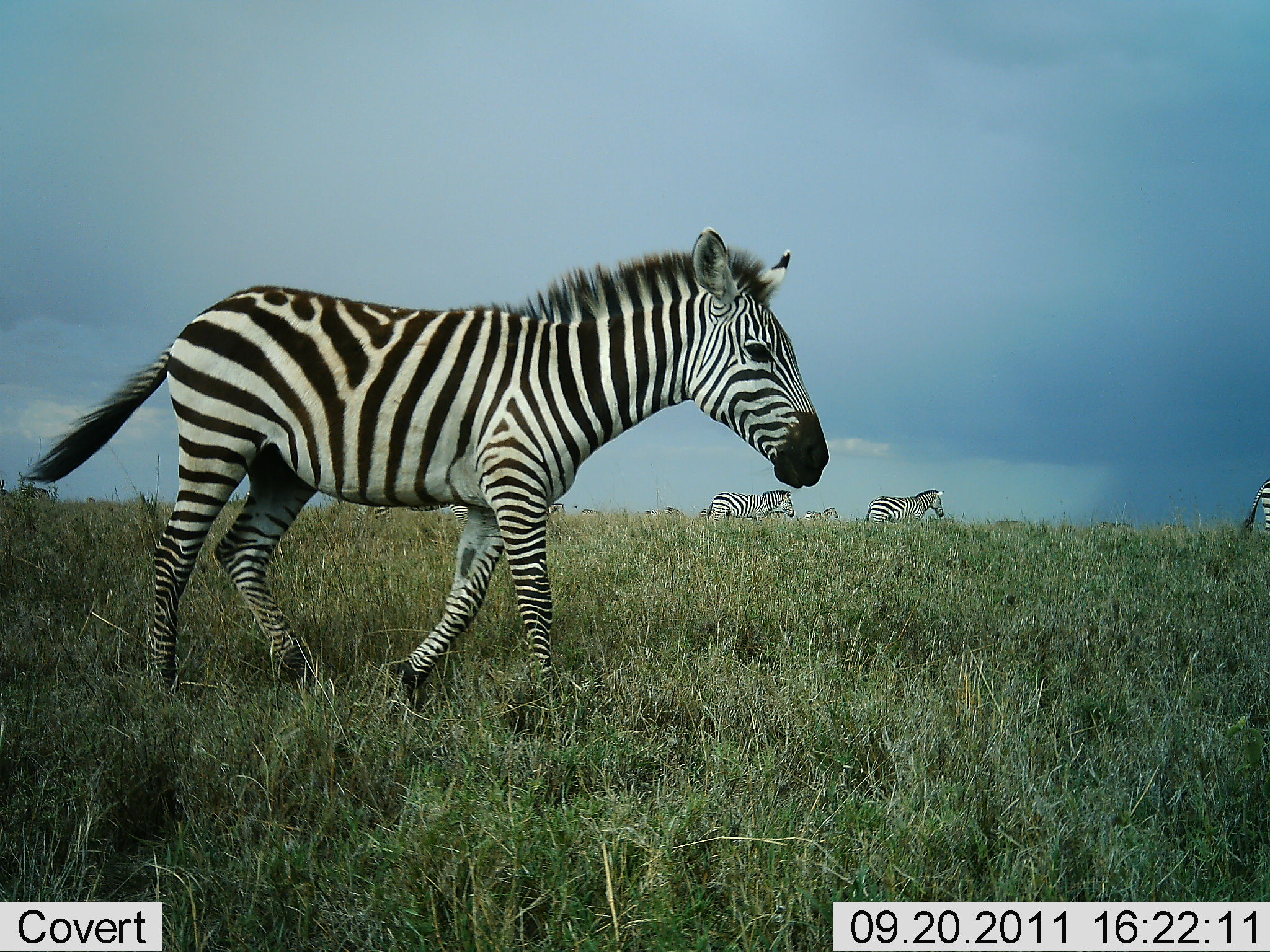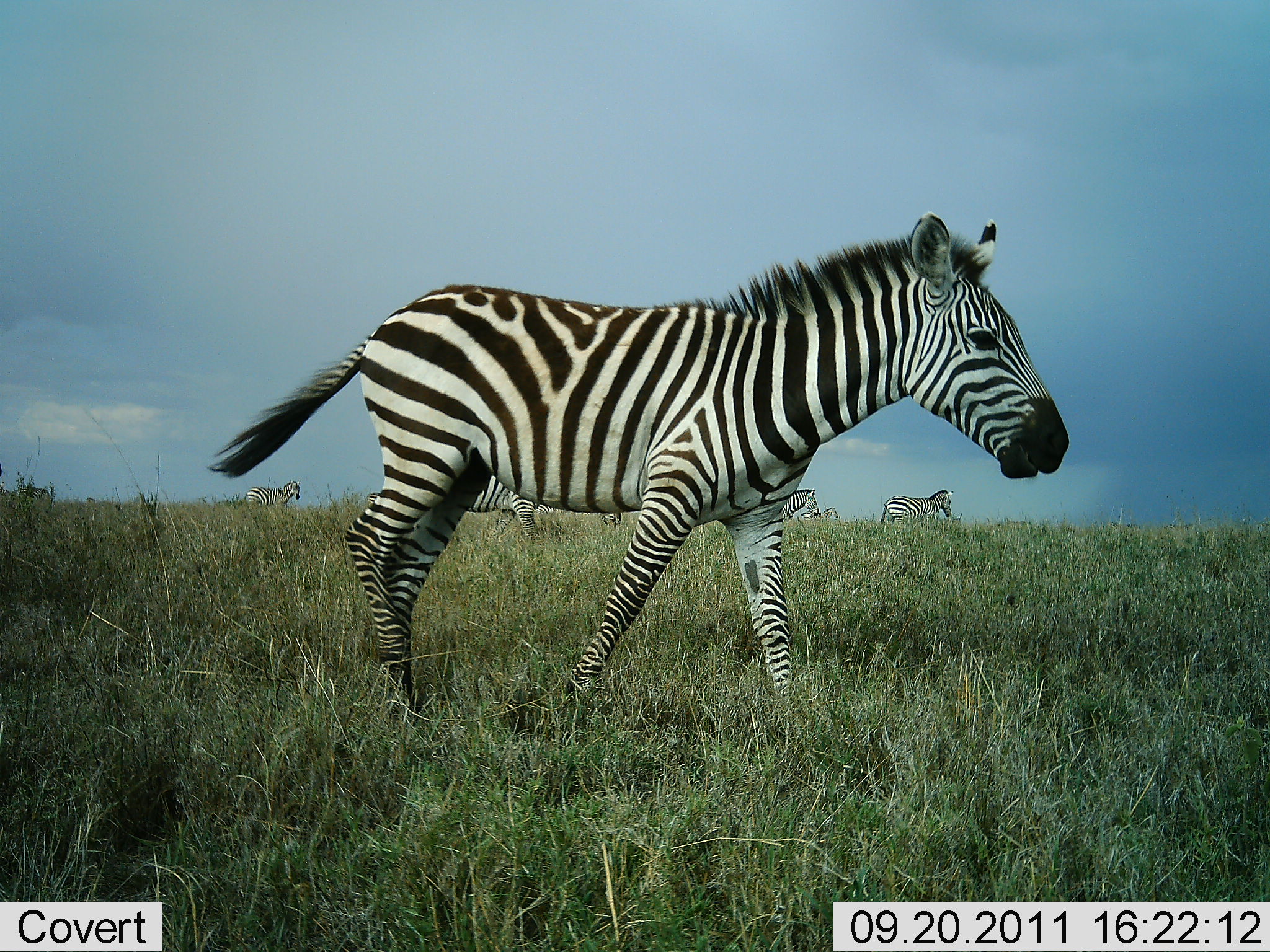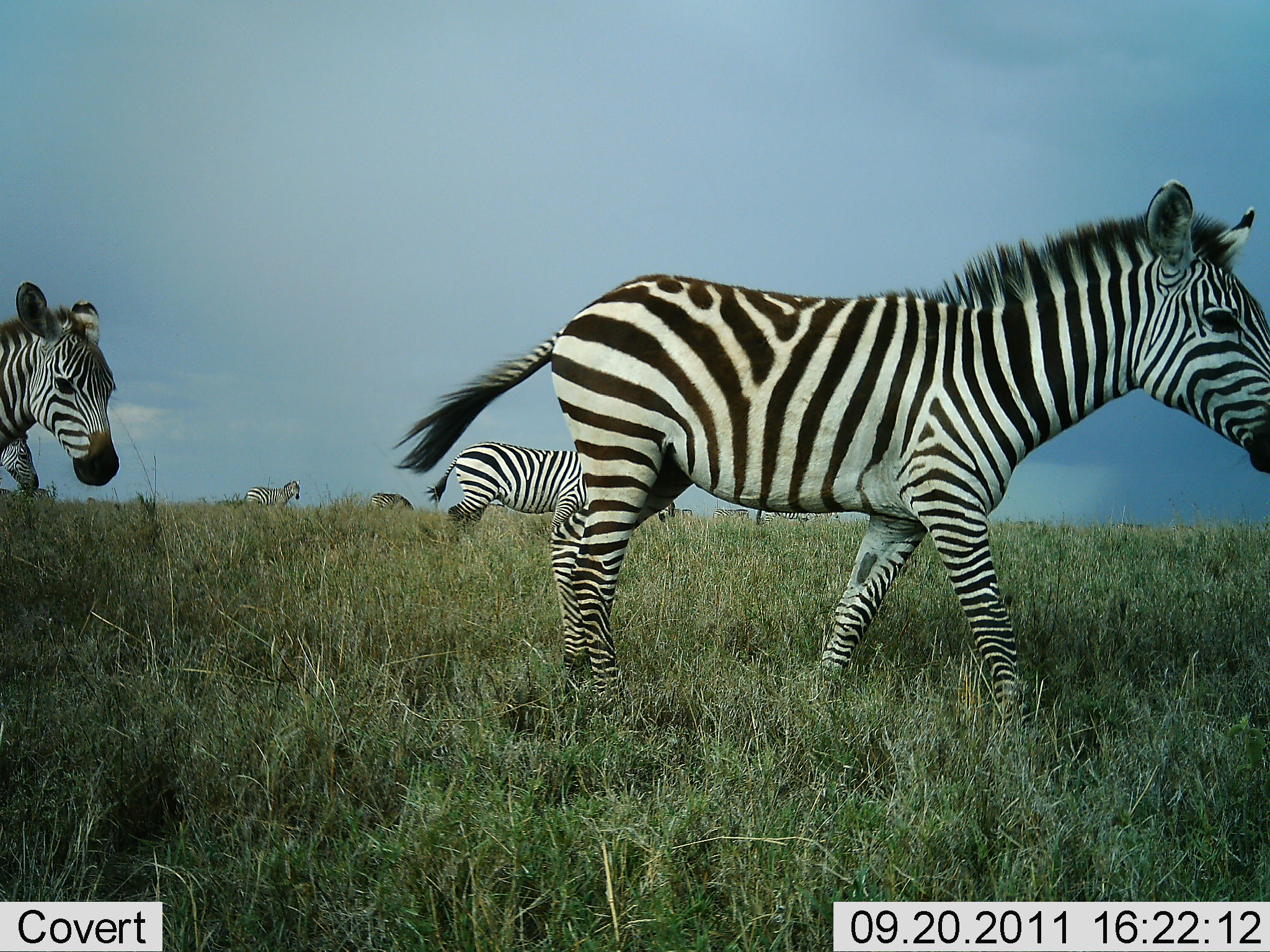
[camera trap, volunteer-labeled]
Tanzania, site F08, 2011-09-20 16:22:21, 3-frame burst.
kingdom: Animalia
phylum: Chordata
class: Mammalia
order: Perissodactyla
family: Equidae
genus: Equus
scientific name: Equus quagga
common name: plains zebra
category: zebra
Zebra (plains zebra) (Equus quagga), count 10. Behavior (volunteer vote fractions): standing 21%, resting 0%, moving 93%, interacting 0%. Young present (vote fraction): 0%. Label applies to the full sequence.